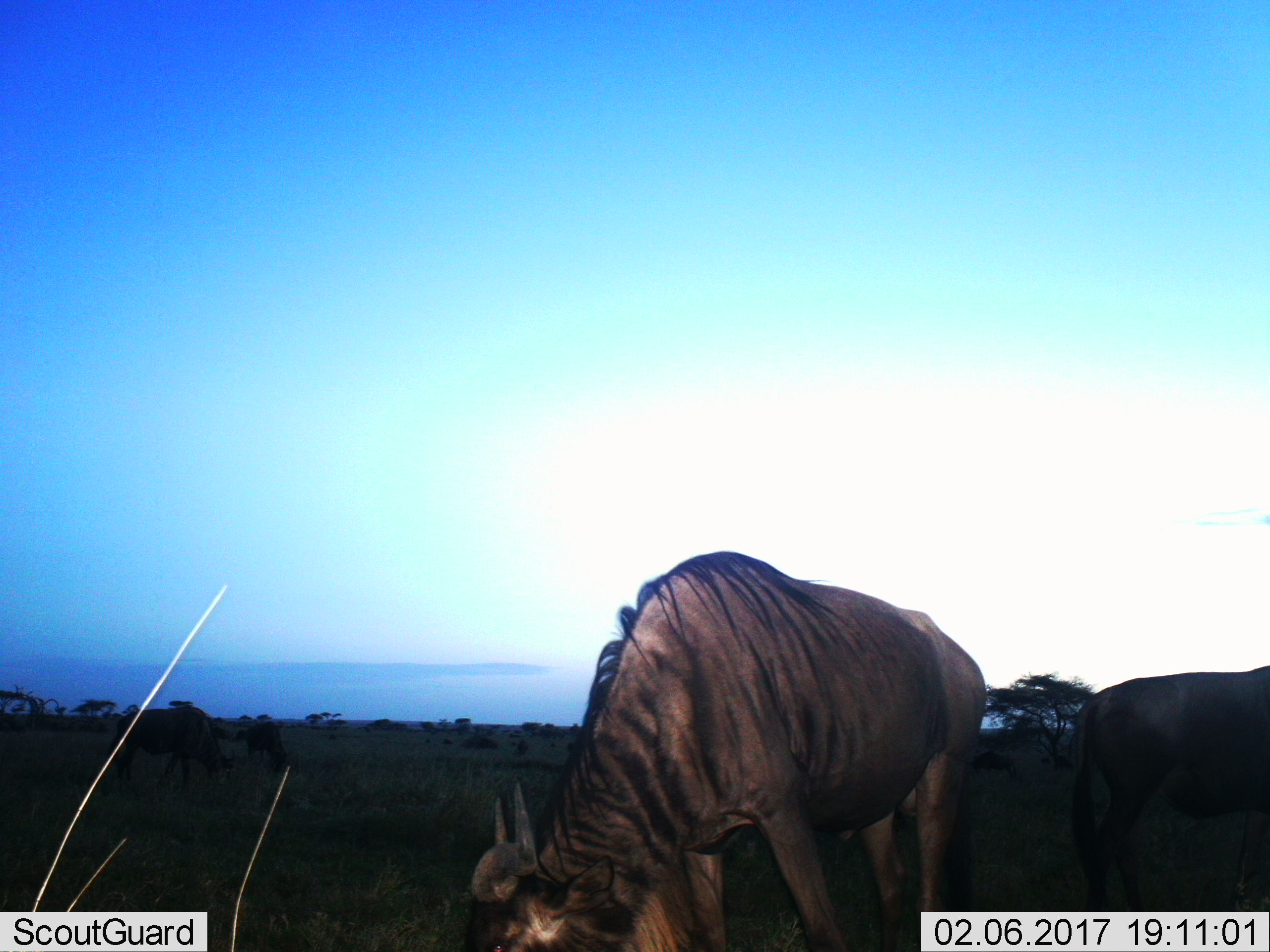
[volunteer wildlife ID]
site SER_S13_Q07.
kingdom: Animalia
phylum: Chordata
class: Mammalia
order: Artiodactyla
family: Bovidae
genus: Connochaetes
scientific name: Connochaetes taurinus taurinus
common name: blue wildebeest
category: wildebeestblue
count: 2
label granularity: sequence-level